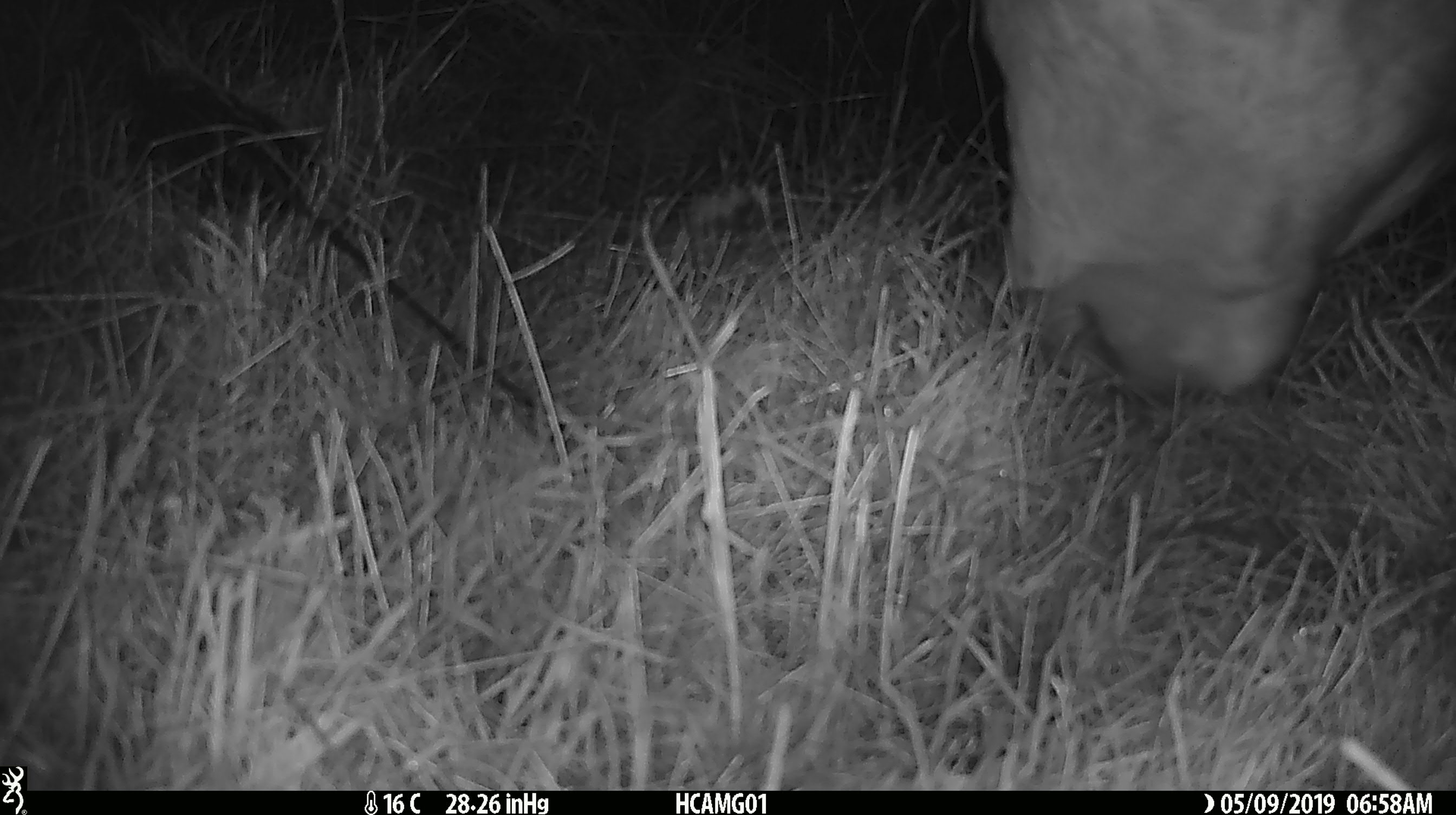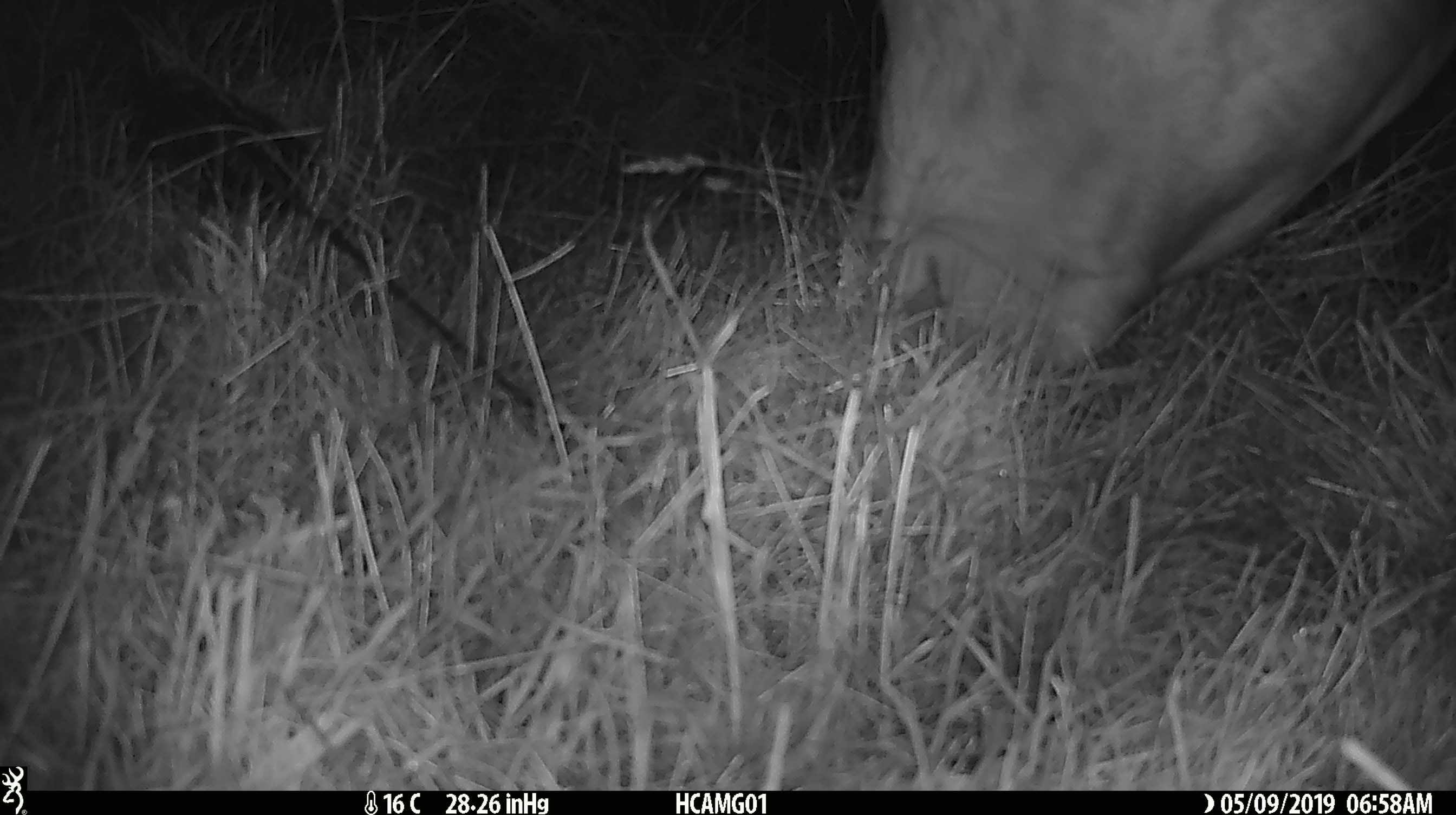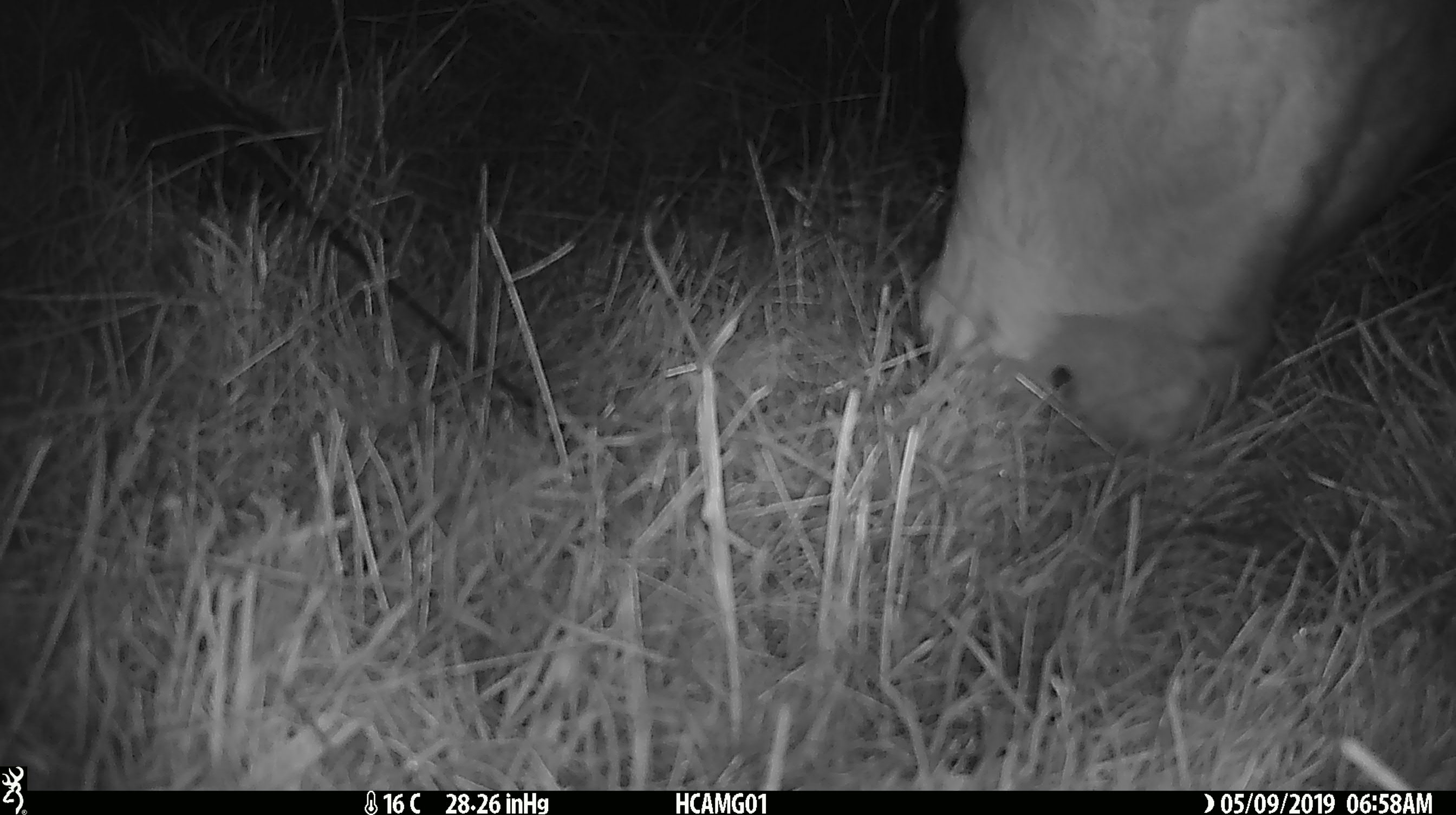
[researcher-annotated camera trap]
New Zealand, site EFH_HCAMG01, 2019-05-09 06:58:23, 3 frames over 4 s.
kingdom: Animalia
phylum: Chordata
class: Mammalia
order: Artiodactyla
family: Bovidae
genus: Bos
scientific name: Bos taurus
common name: domestic cow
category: cow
Cow (domestic cow) (Bos taurus).